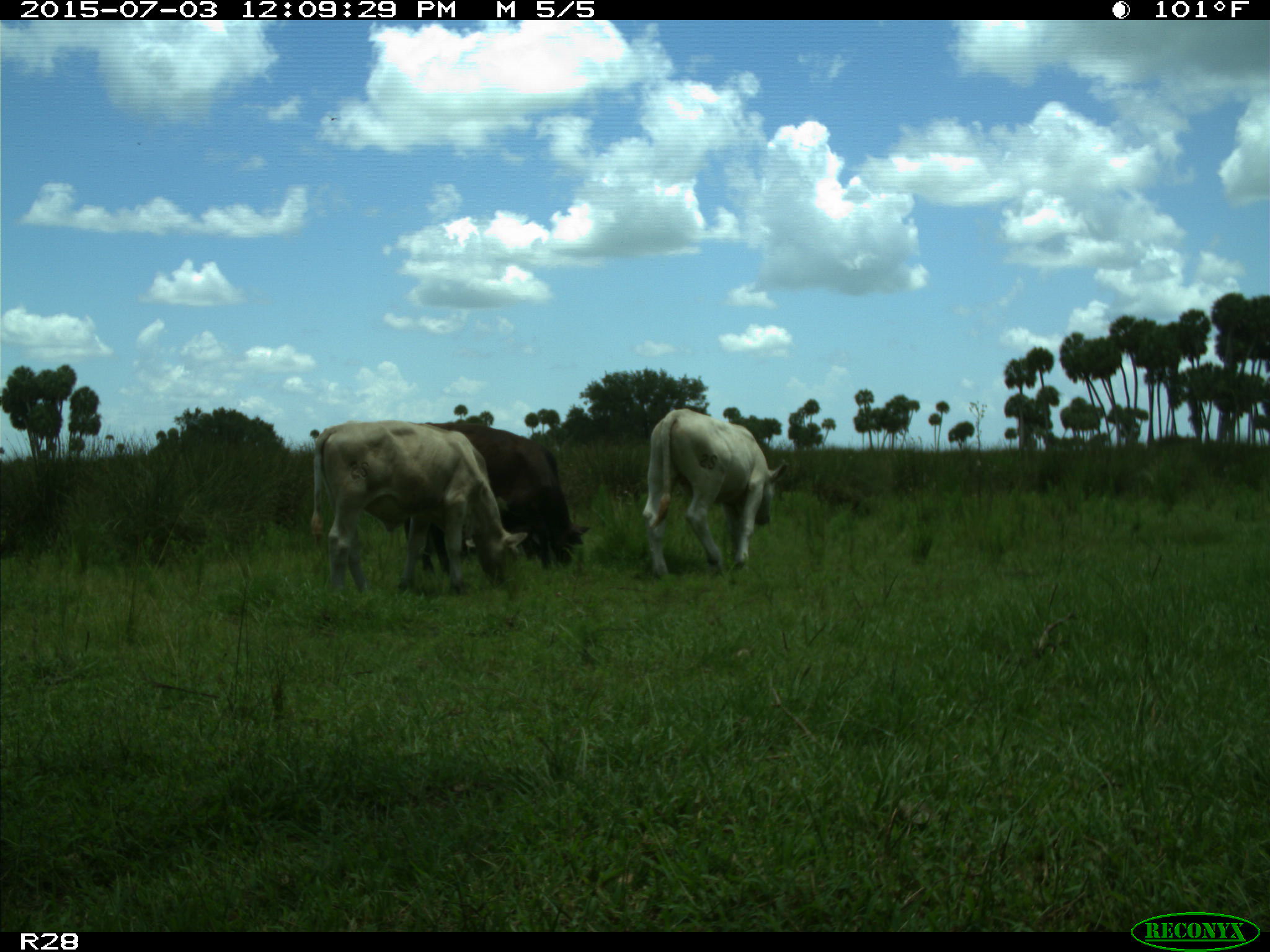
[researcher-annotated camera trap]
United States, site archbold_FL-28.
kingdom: Animalia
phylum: Chordata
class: Mammalia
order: Artiodactyla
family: Bovidae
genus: Bos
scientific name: Bos taurus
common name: domestic cow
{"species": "Bos taurus (domestic cow)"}